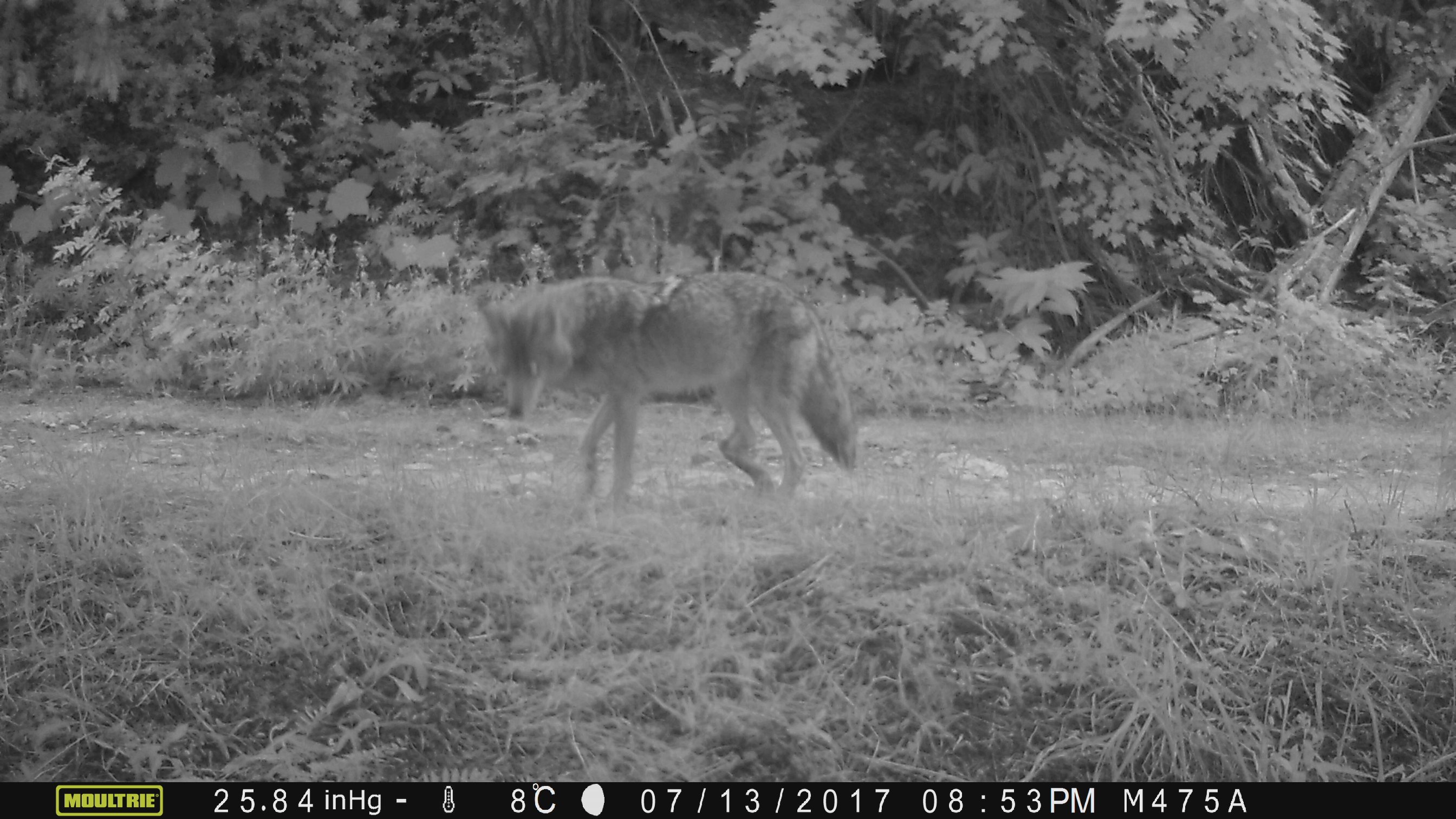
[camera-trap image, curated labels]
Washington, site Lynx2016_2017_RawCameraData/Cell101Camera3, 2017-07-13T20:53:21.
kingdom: Animalia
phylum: Chordata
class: Mammalia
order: Carnivora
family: Canidae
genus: Canis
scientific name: Canis latrans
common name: coyote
Canis latrans (coyote). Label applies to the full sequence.